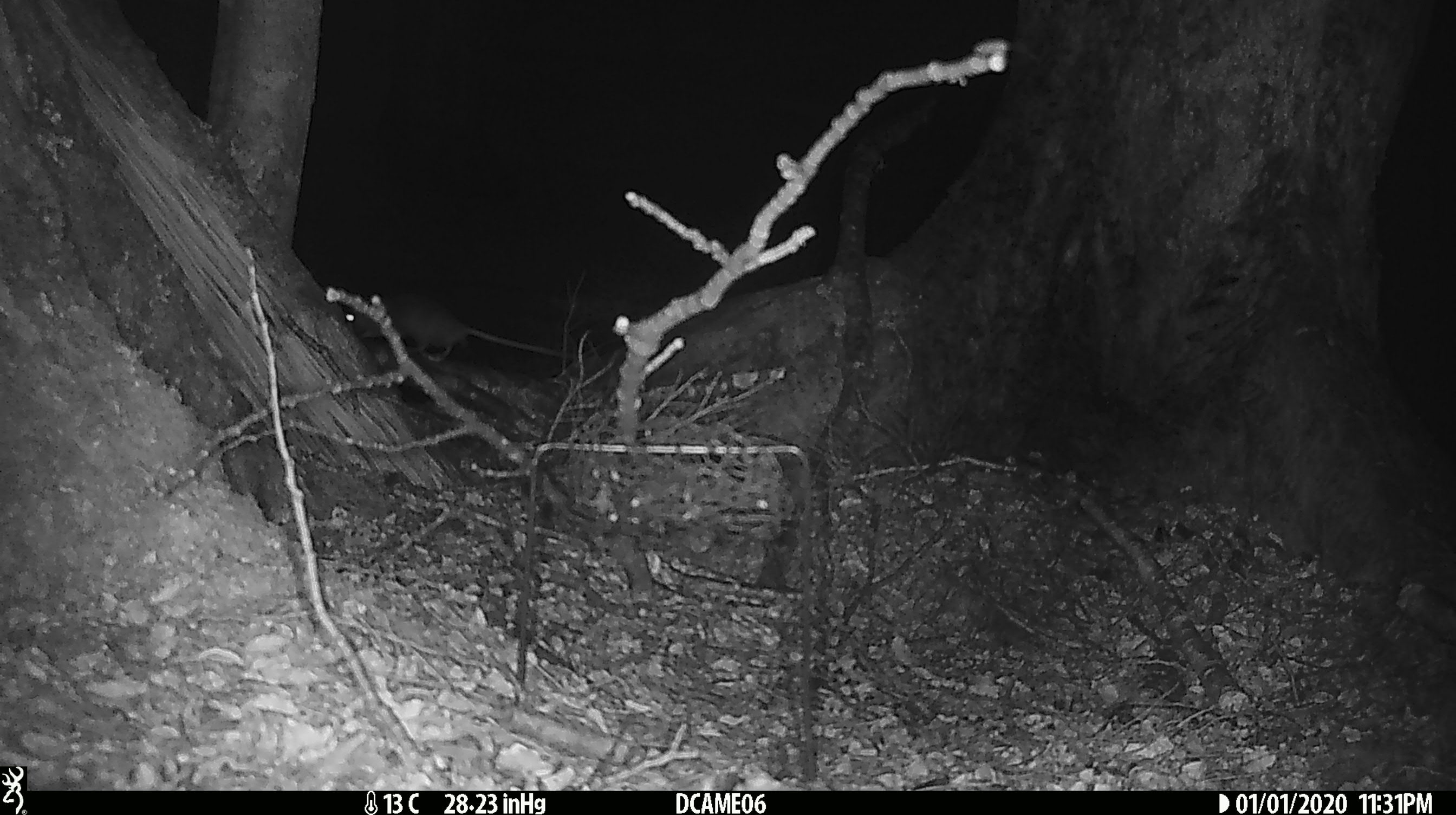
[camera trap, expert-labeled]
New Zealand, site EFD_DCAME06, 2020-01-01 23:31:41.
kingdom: Animalia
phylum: Chordata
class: Mammalia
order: Rodentia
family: Muridae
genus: Rattus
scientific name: Rattus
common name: rat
Rat (Rattus).